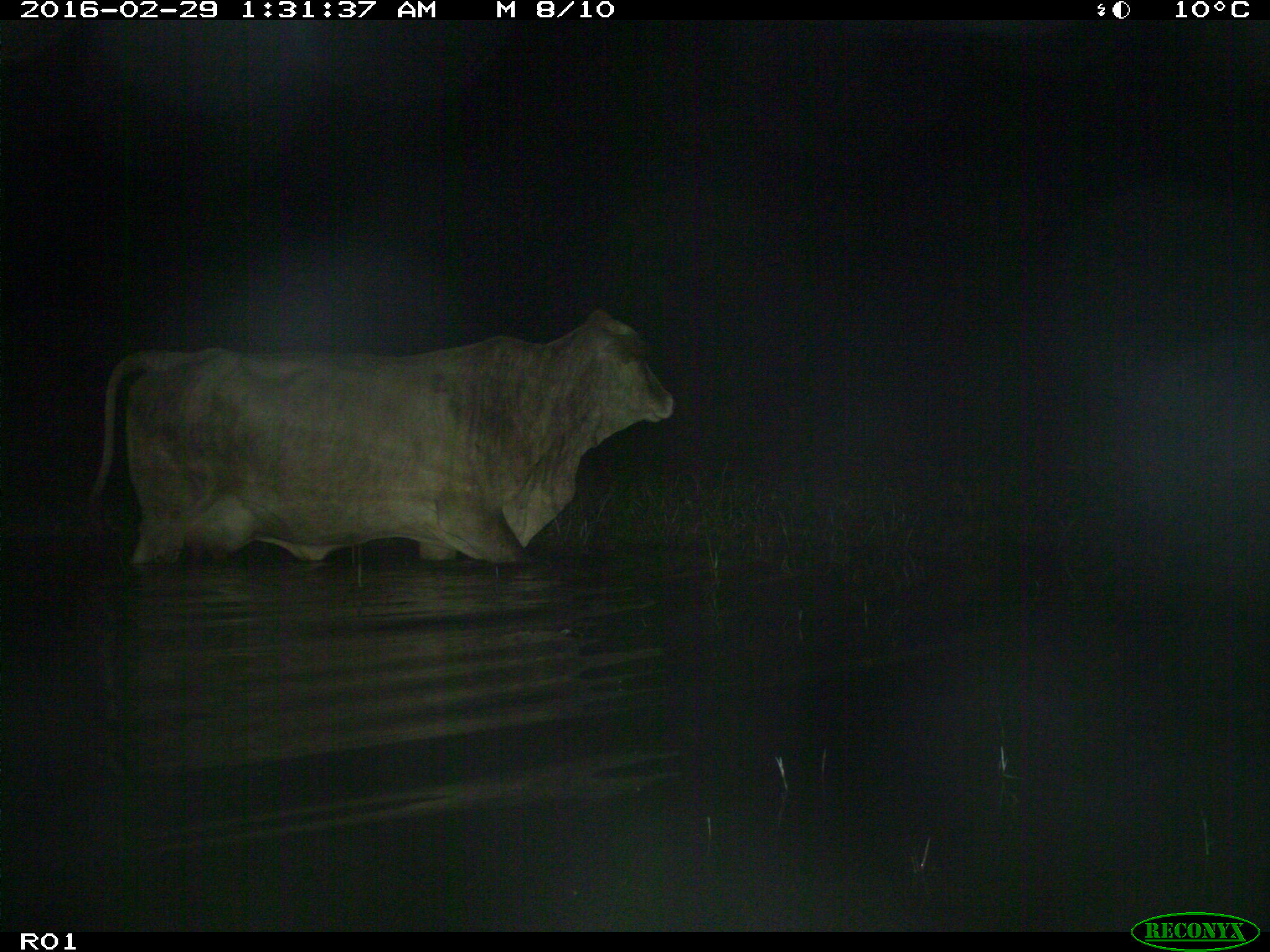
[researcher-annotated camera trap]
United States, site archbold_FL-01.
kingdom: Animalia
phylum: Chordata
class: Mammalia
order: Artiodactyla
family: Bovidae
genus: Bos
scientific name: Bos taurus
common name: domestic cow